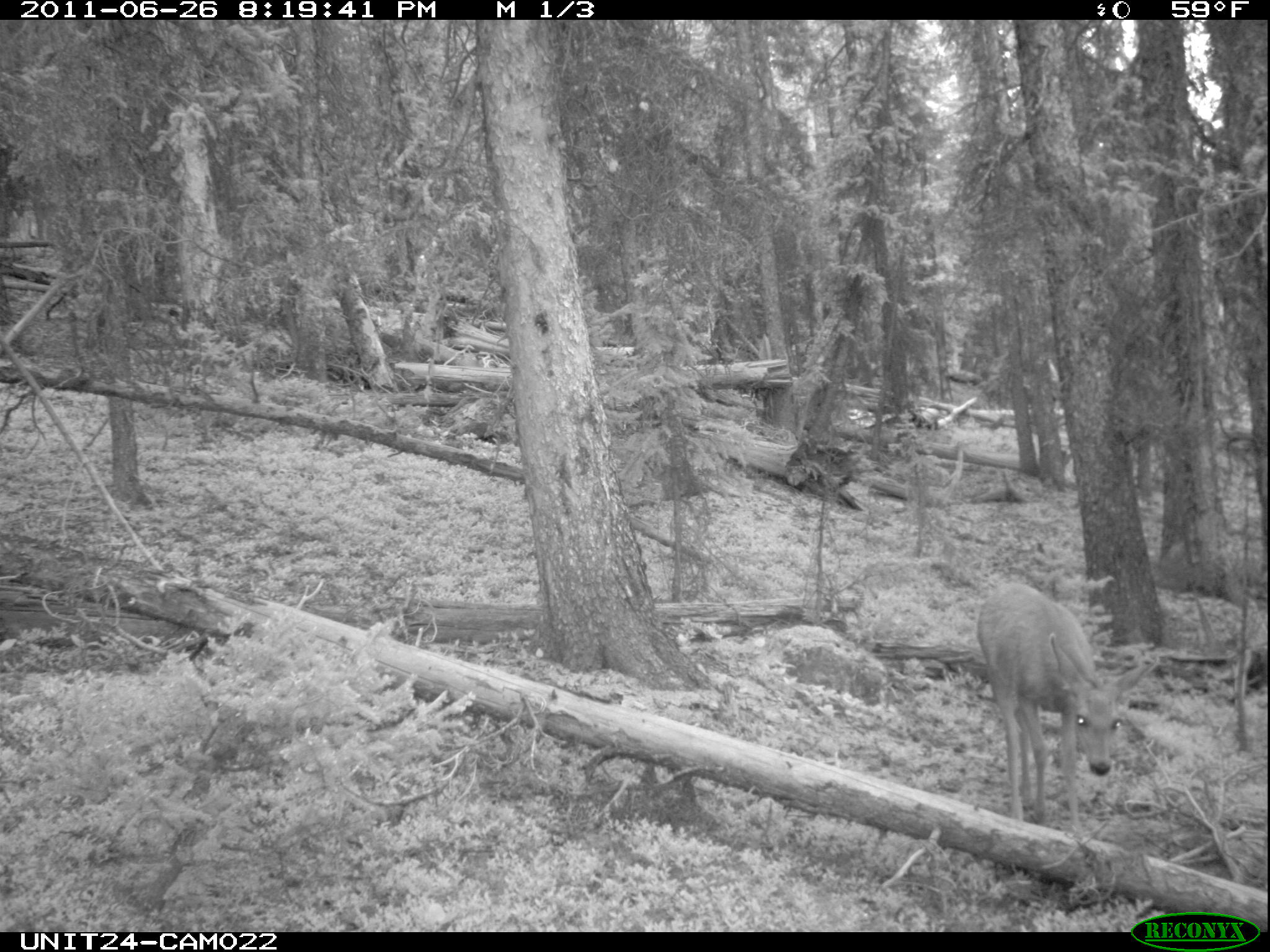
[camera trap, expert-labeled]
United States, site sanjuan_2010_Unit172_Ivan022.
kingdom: Animalia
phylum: Chordata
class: Mammalia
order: Artiodactyla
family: Cervidae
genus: Odocoileus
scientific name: Odocoileus hemionus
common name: mule deer